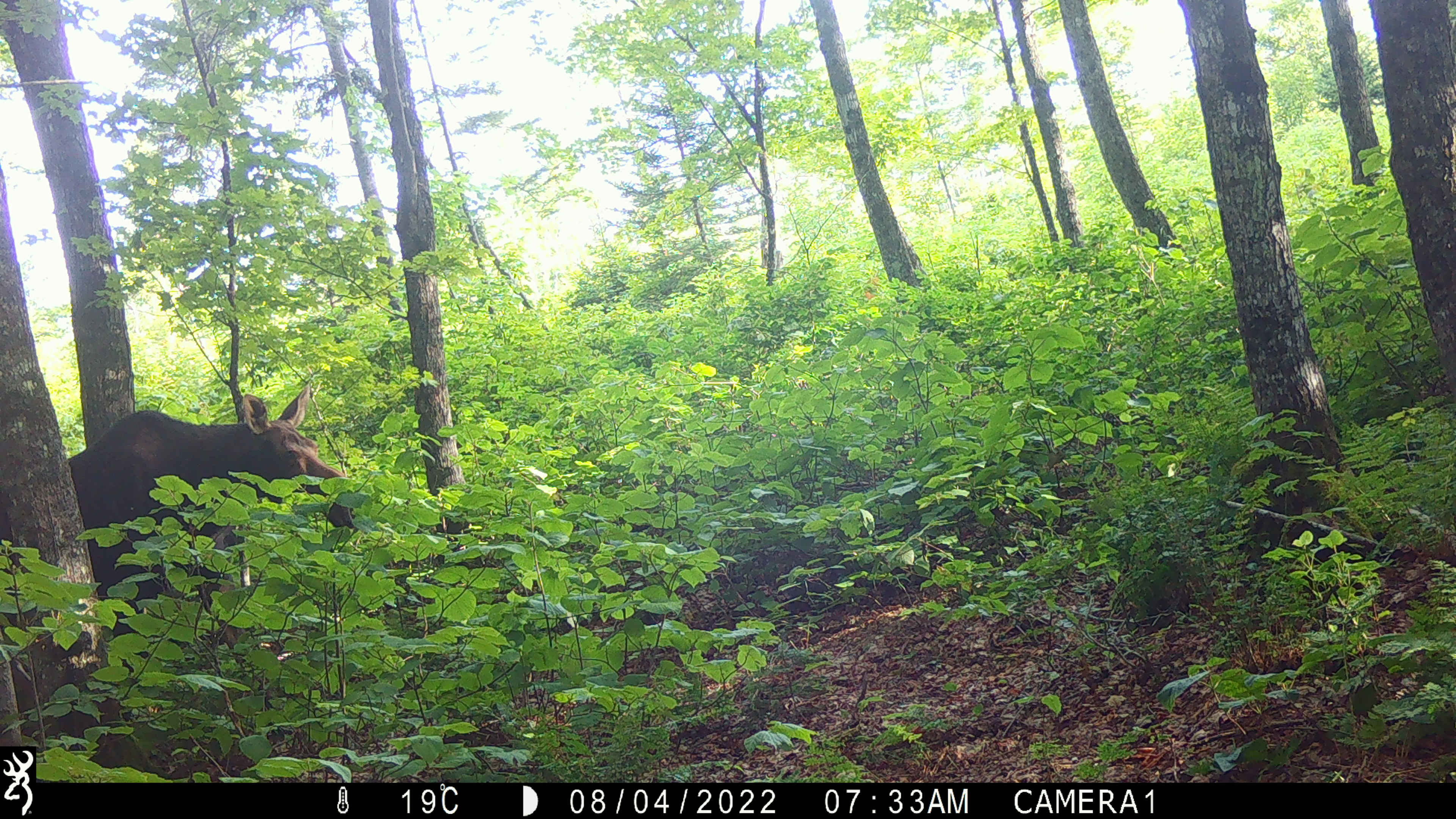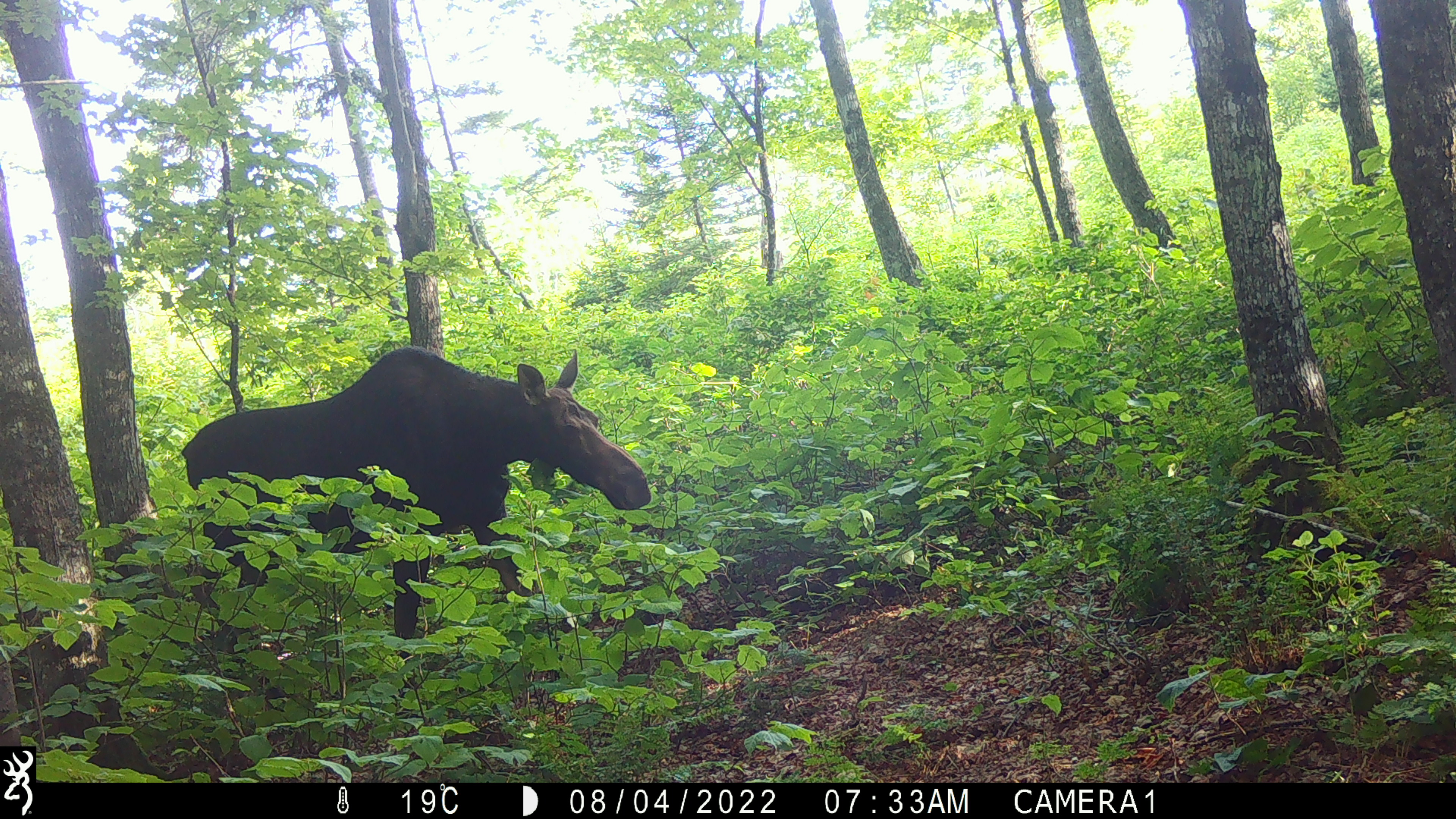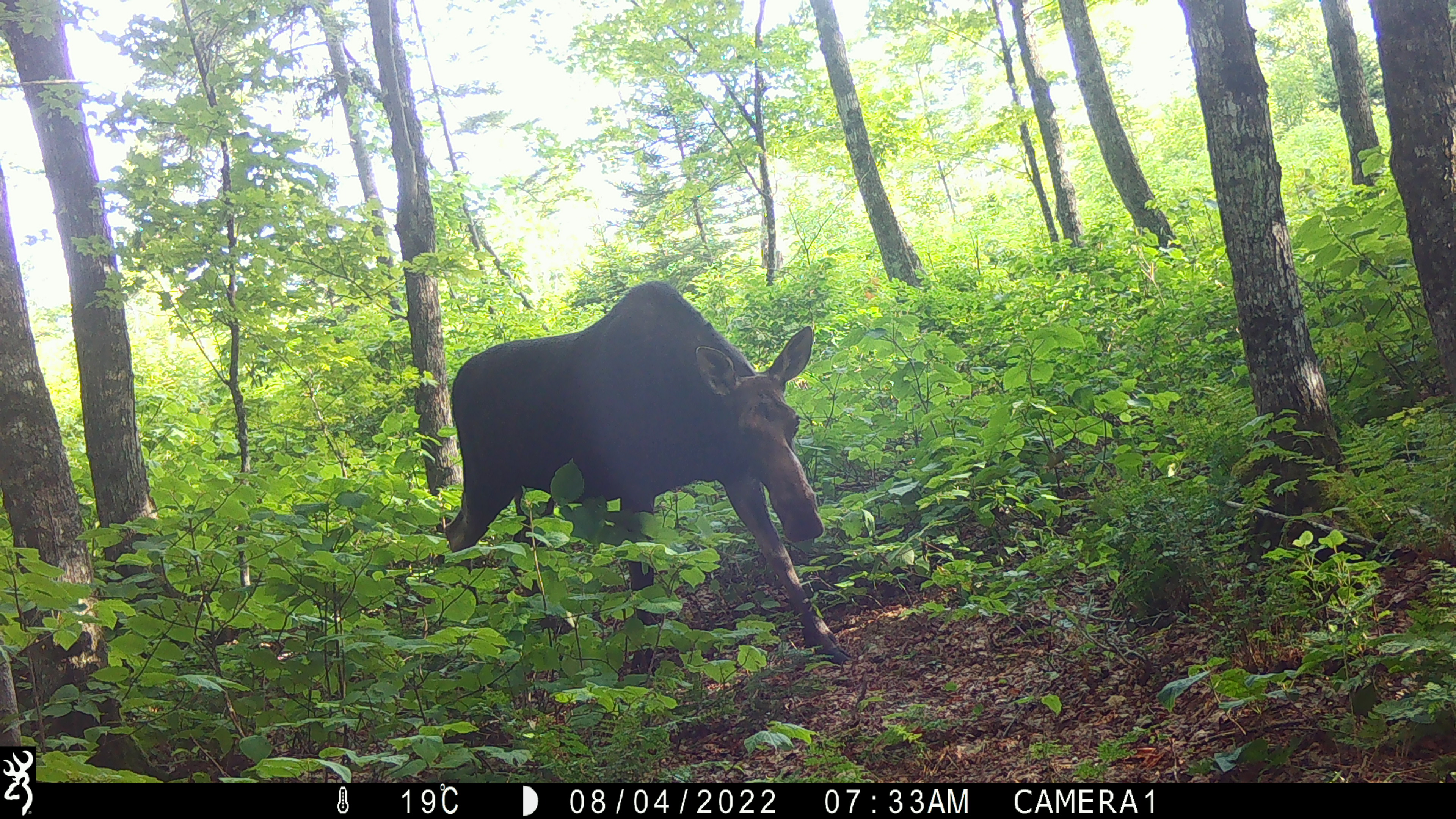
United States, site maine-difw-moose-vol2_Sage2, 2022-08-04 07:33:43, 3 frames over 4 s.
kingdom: Animalia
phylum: Chordata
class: Mammalia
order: Artiodactyla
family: Cervidae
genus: Alces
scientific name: Alces alces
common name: moose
Moose (Alces alces).